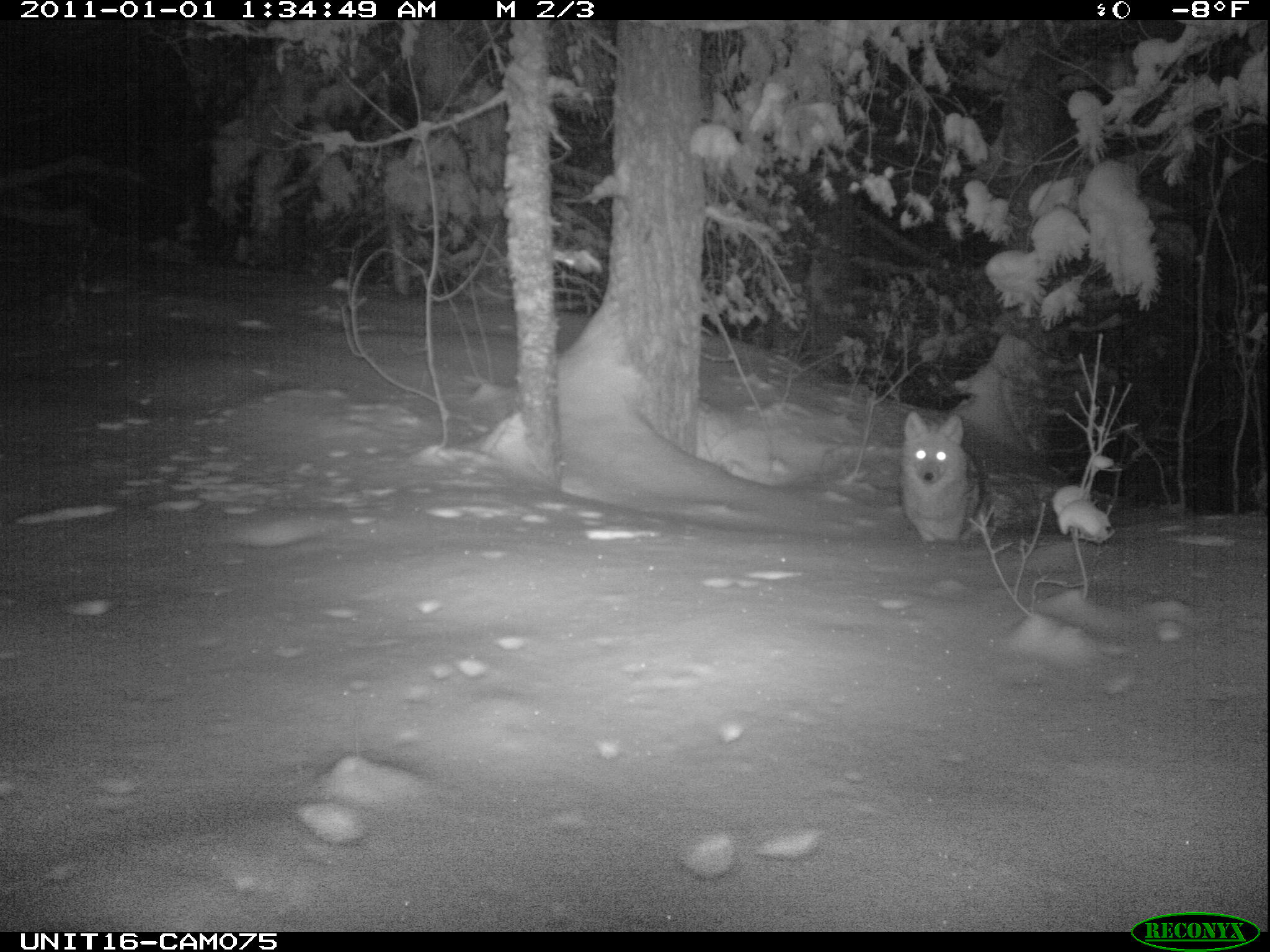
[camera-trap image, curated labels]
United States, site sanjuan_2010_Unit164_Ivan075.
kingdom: Animalia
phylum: Chordata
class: Mammalia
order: Carnivora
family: Canidae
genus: Canis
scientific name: Canis latrans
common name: coyote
Canis latrans (coyote).